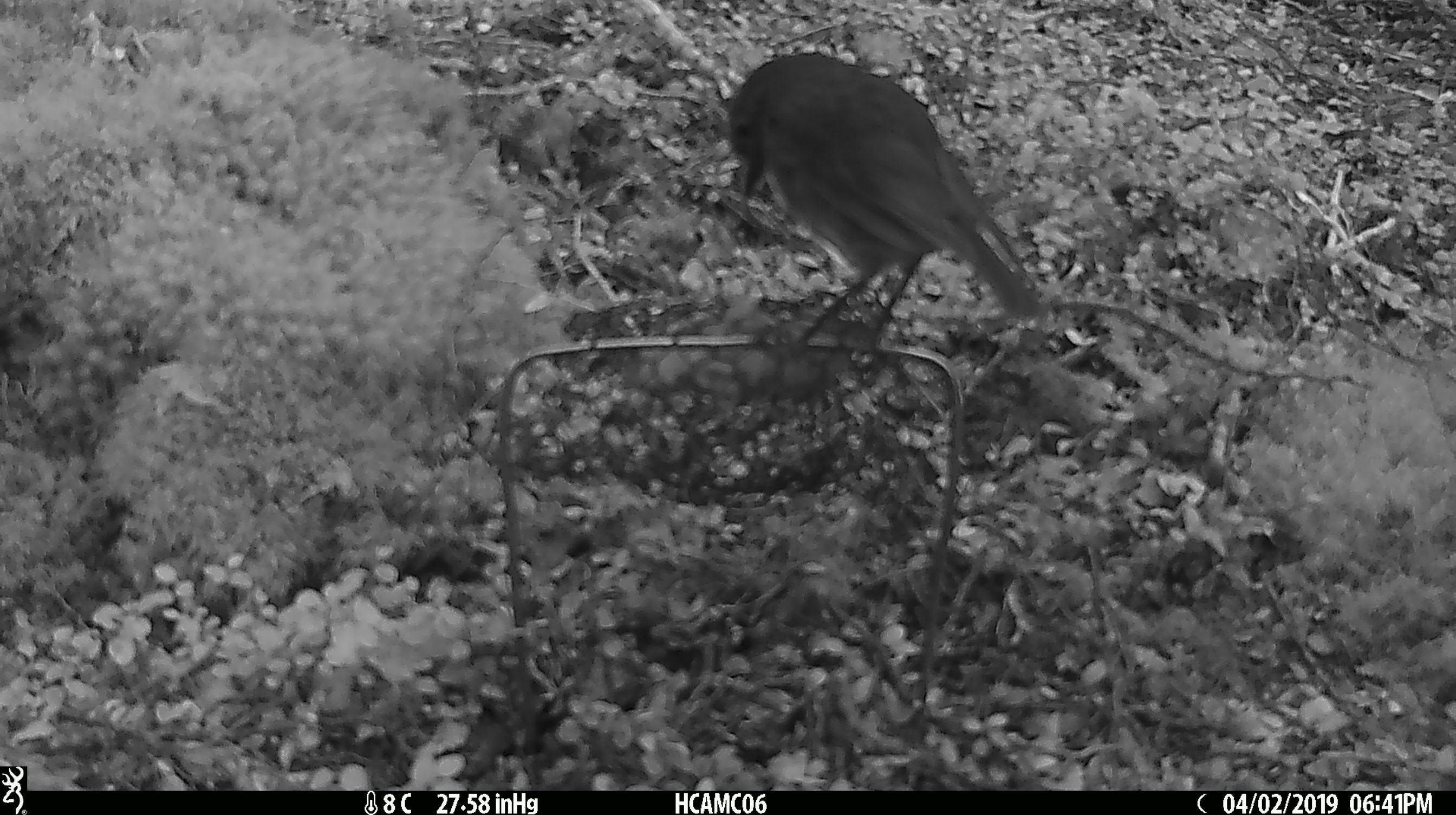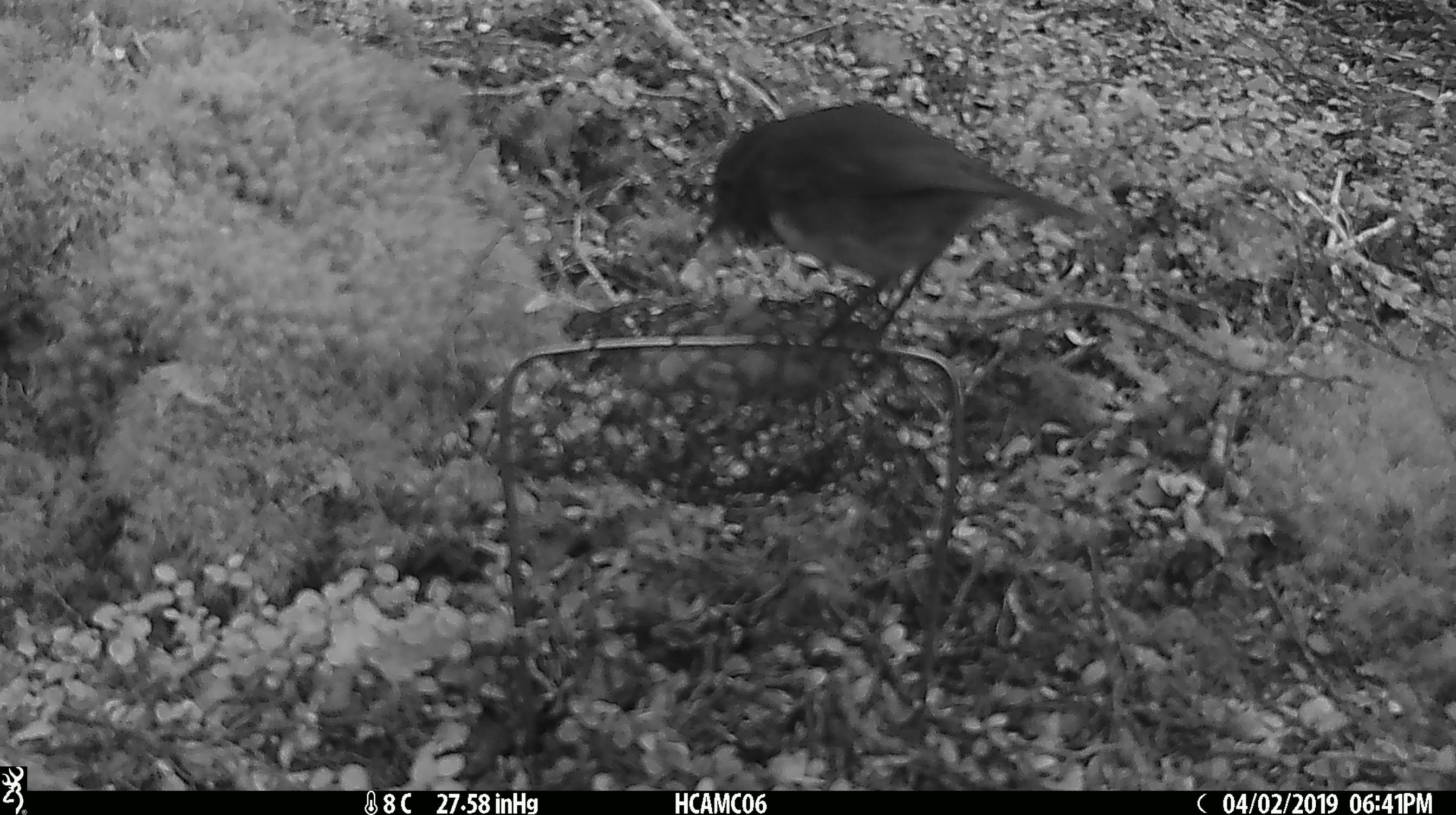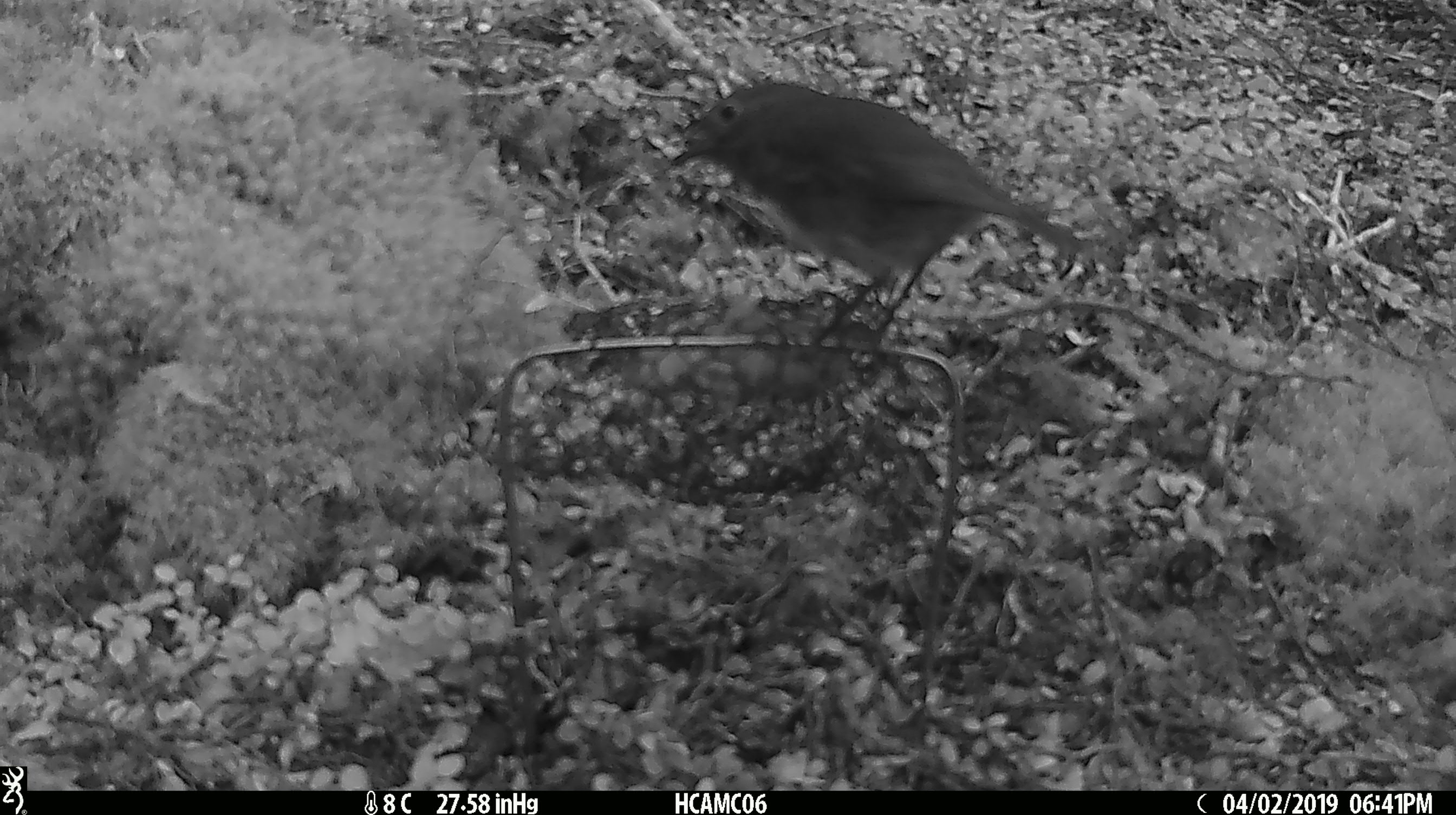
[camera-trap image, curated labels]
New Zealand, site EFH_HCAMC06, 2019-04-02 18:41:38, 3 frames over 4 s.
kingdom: Animalia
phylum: Chordata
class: Aves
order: Passeriformes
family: Petroicidae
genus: Petroica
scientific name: Petroica australis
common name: new zealand robin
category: robin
Robin (new zealand robin) (Petroica australis).